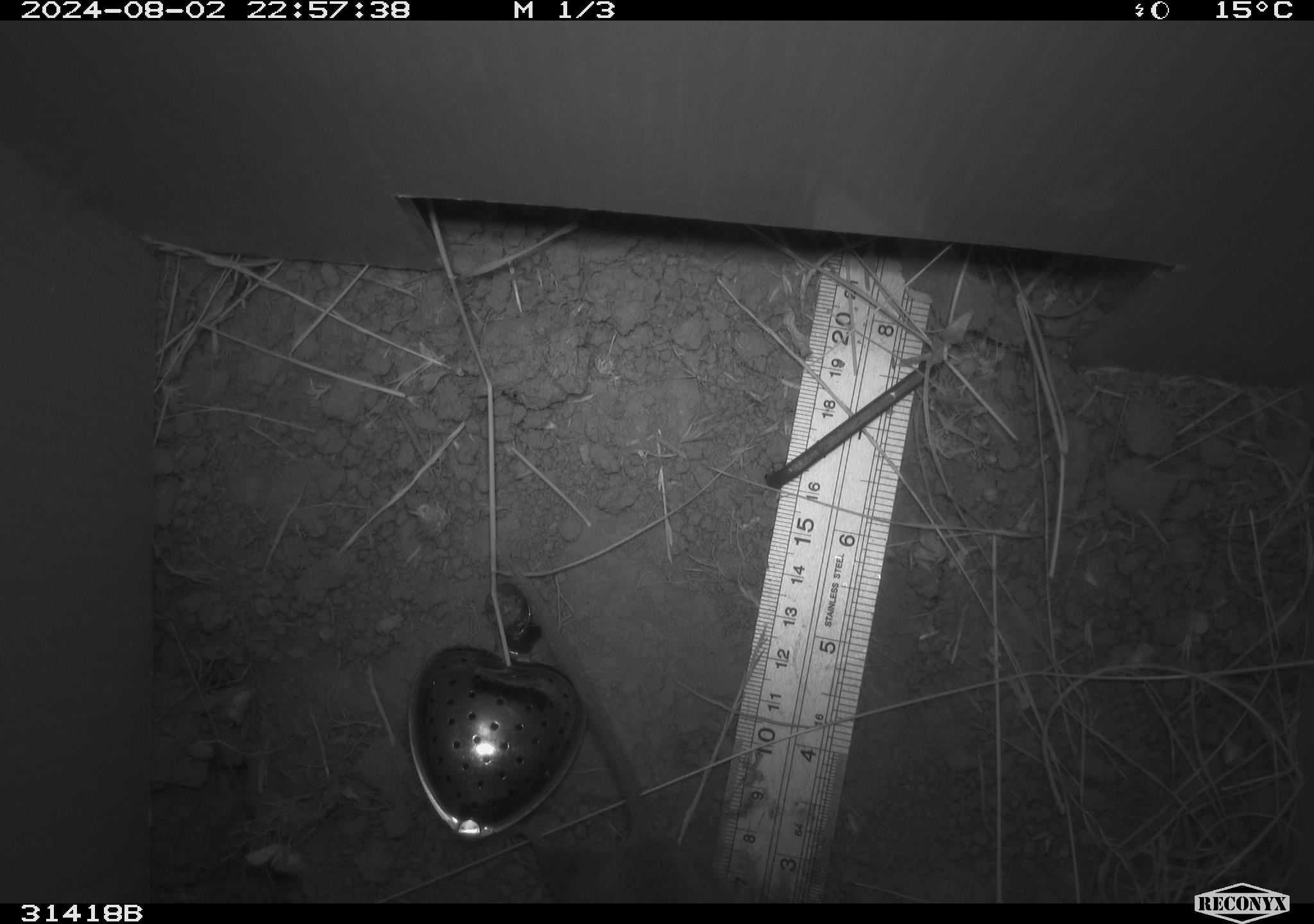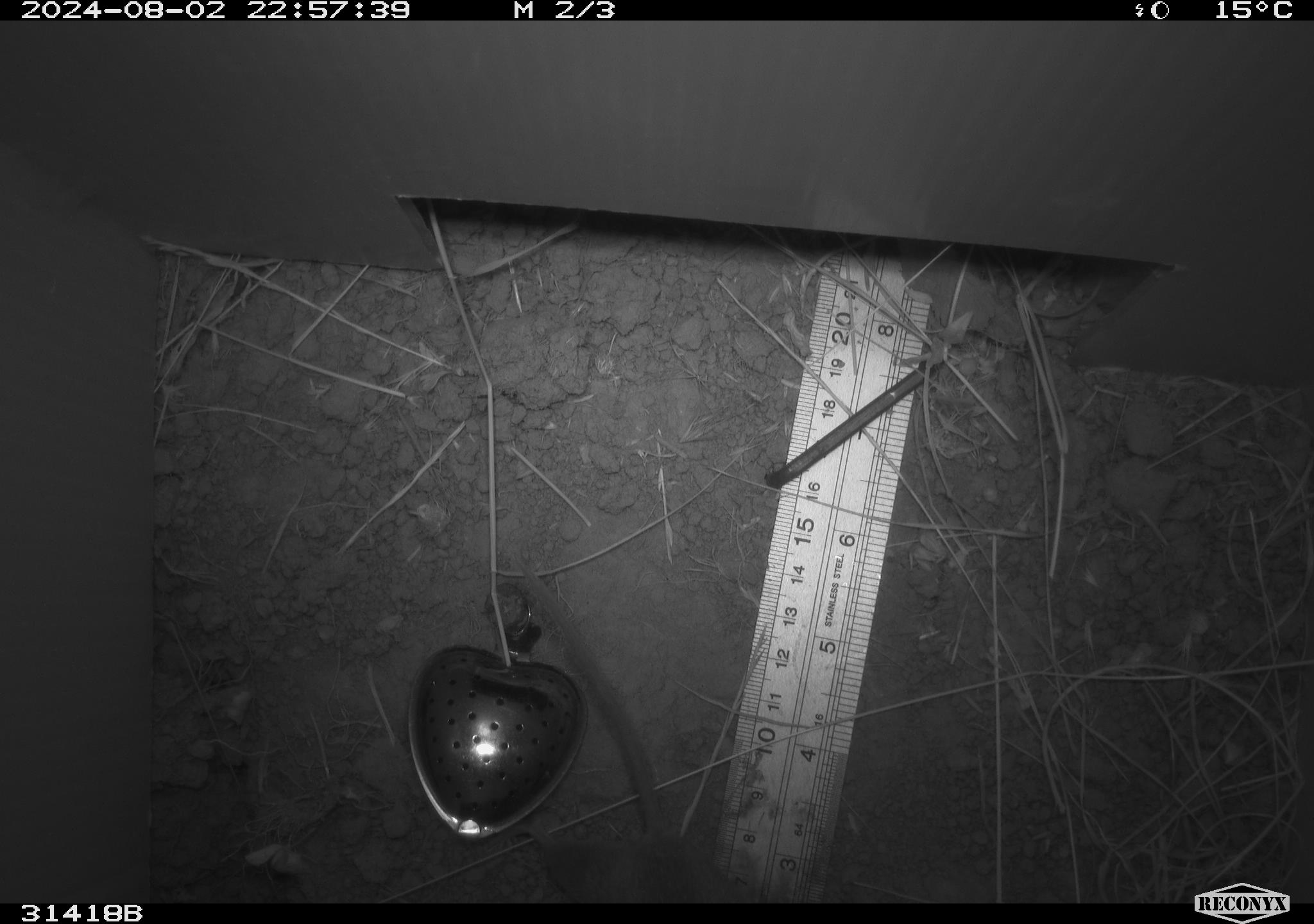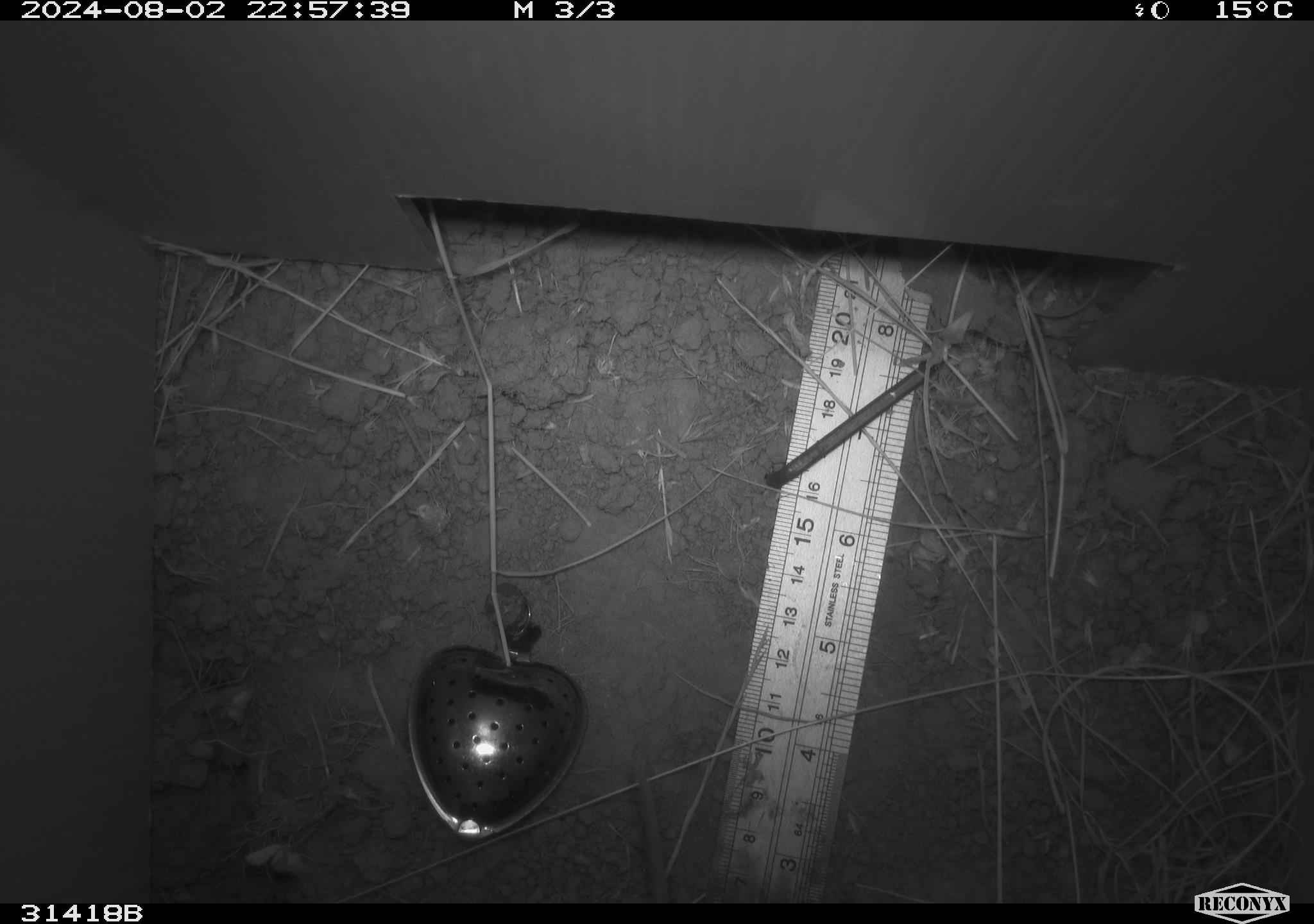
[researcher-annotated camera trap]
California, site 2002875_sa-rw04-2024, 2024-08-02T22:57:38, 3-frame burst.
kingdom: Animalia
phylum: Chordata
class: Mammalia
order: Rodentia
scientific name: Rodentia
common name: rodent